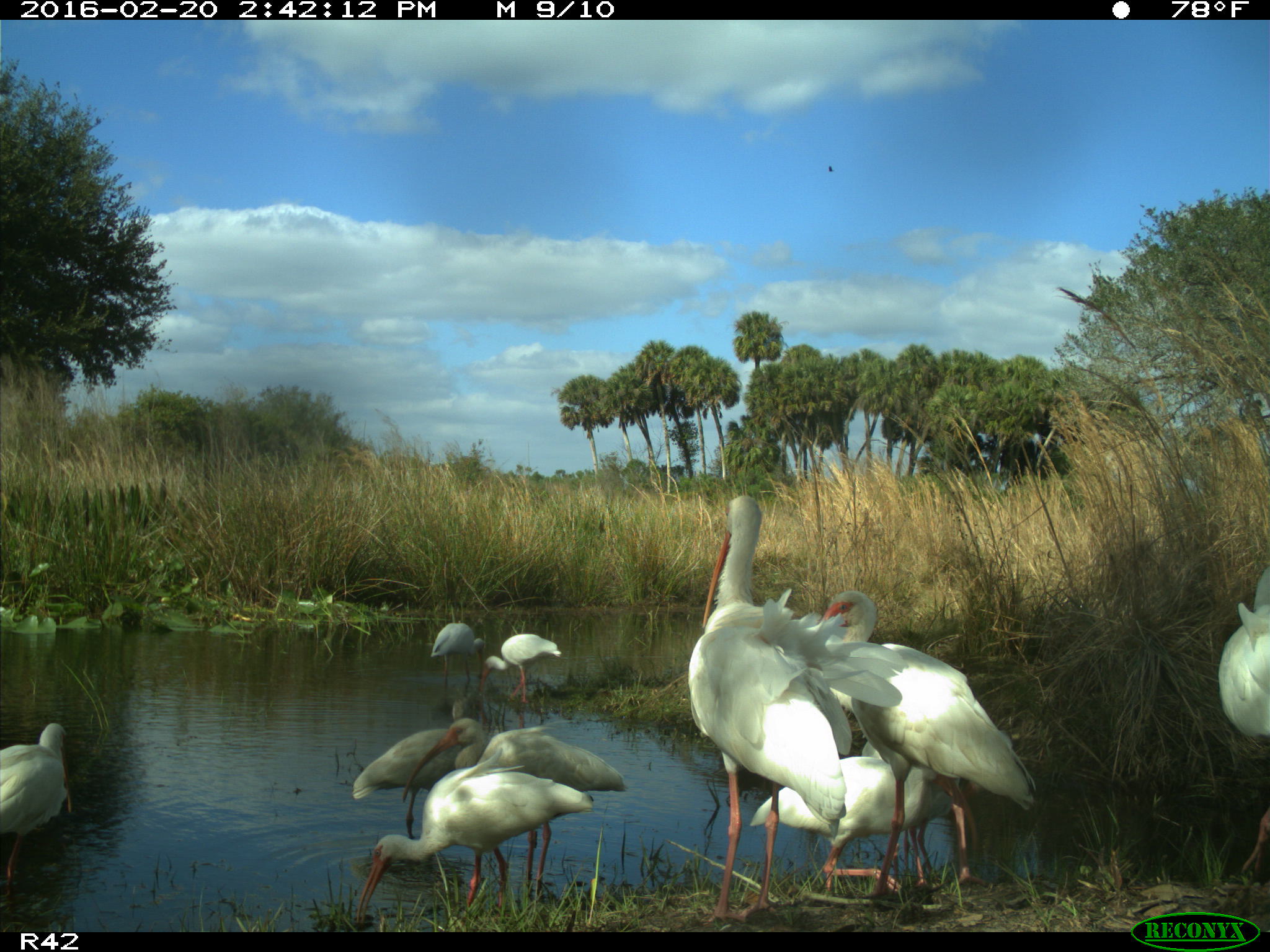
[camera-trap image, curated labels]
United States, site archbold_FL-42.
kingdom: Animalia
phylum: Chordata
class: Aves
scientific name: Aves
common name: birds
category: unidentified bird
Unidentified bird (birds) (Aves).